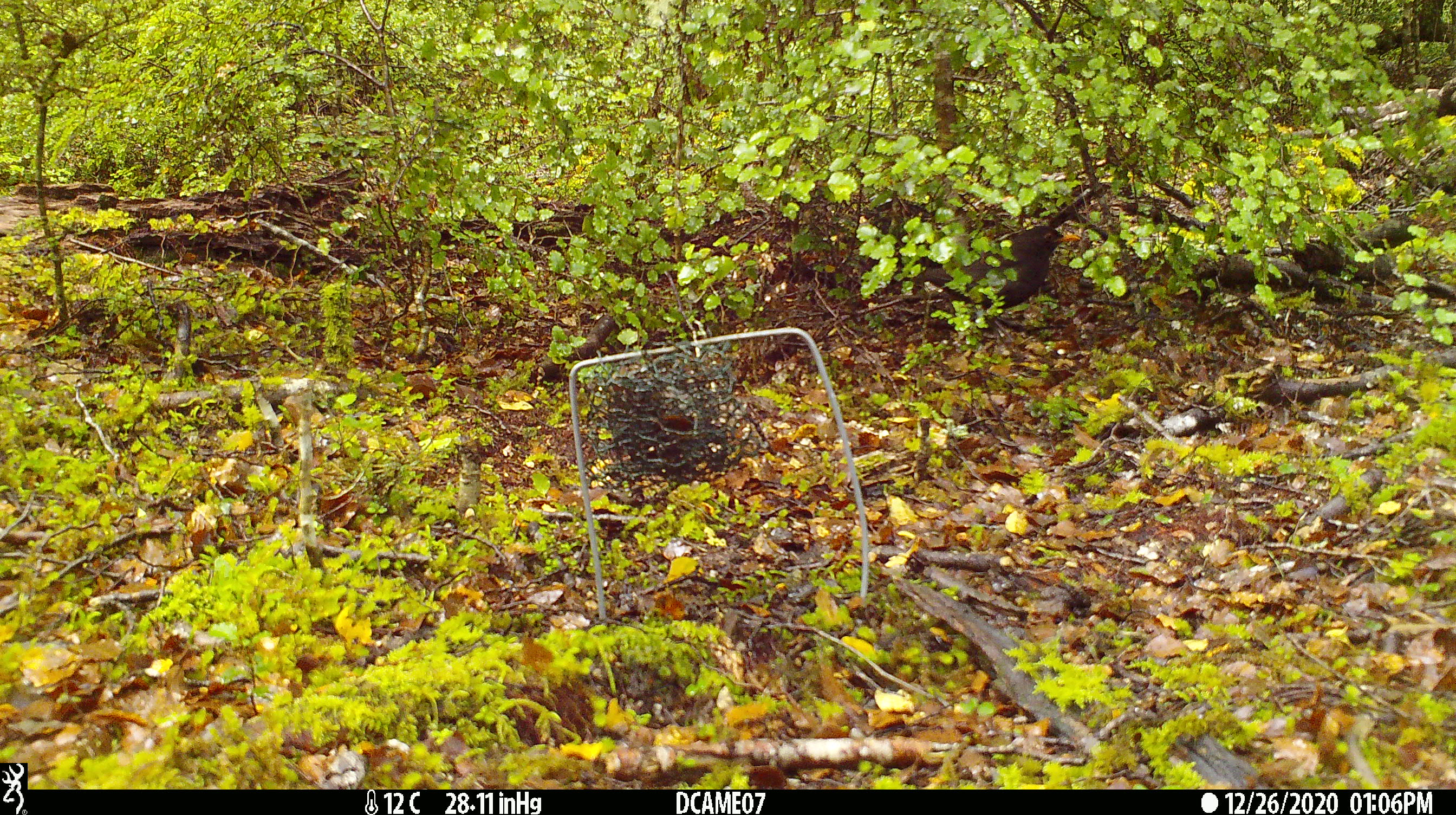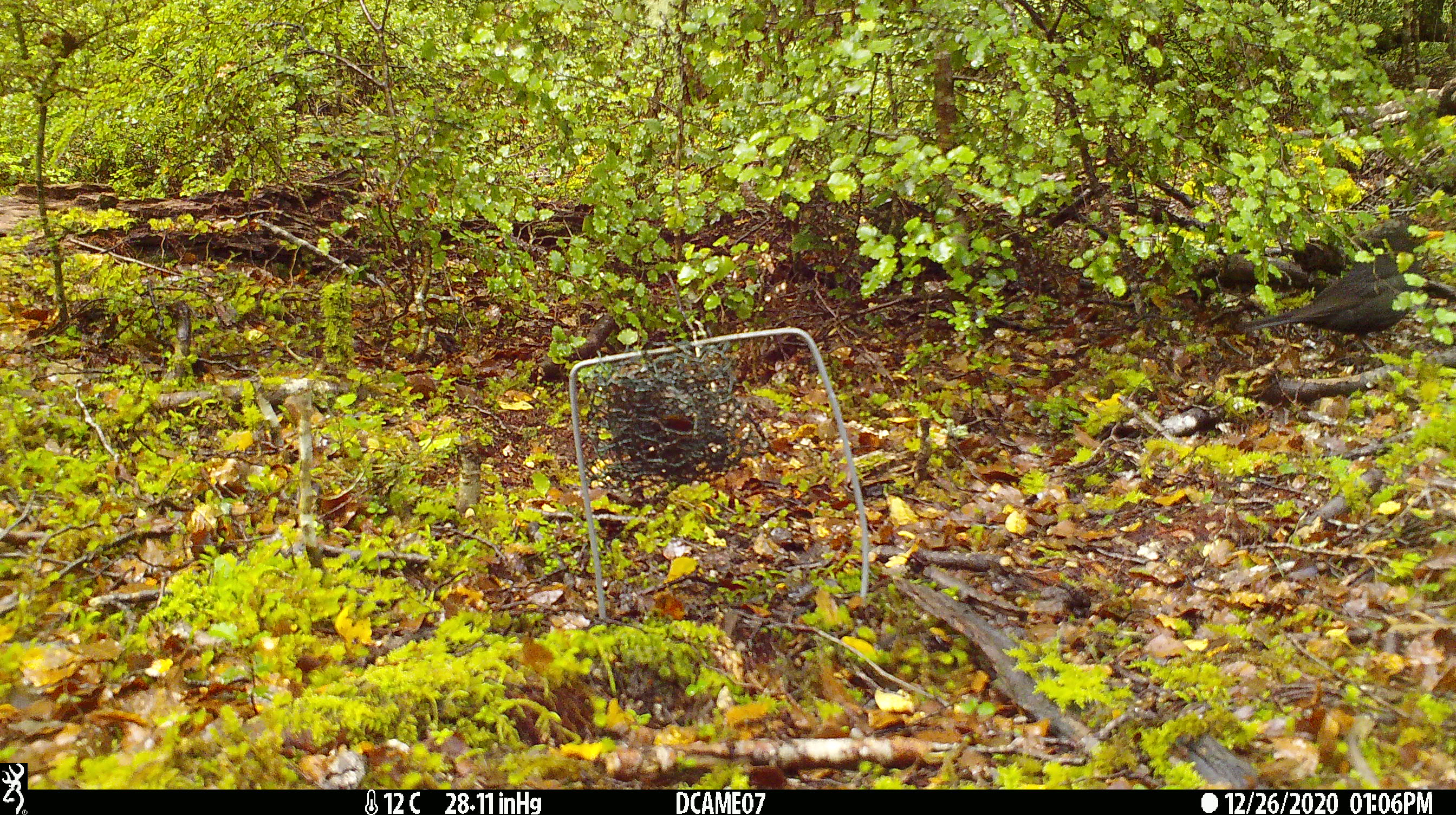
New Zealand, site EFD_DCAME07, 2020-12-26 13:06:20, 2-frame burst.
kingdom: Animalia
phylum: Chordata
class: Aves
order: Passeriformes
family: Turdidae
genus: Turdus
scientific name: Turdus merula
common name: eurasian blackbird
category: blackbird